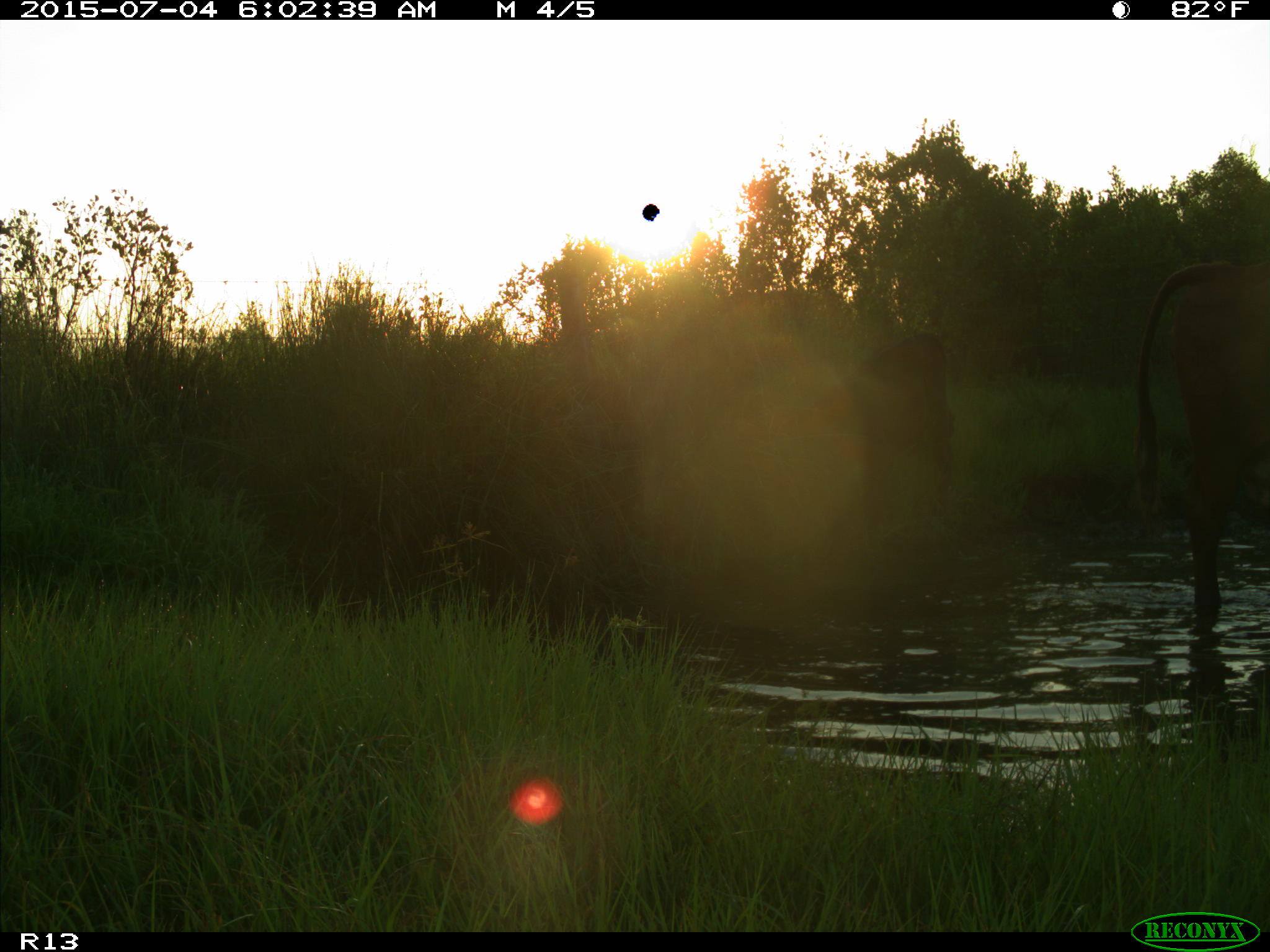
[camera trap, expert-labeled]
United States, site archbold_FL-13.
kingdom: Animalia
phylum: Chordata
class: Mammalia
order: Artiodactyla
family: Bovidae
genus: Bos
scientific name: Bos taurus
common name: domestic cow